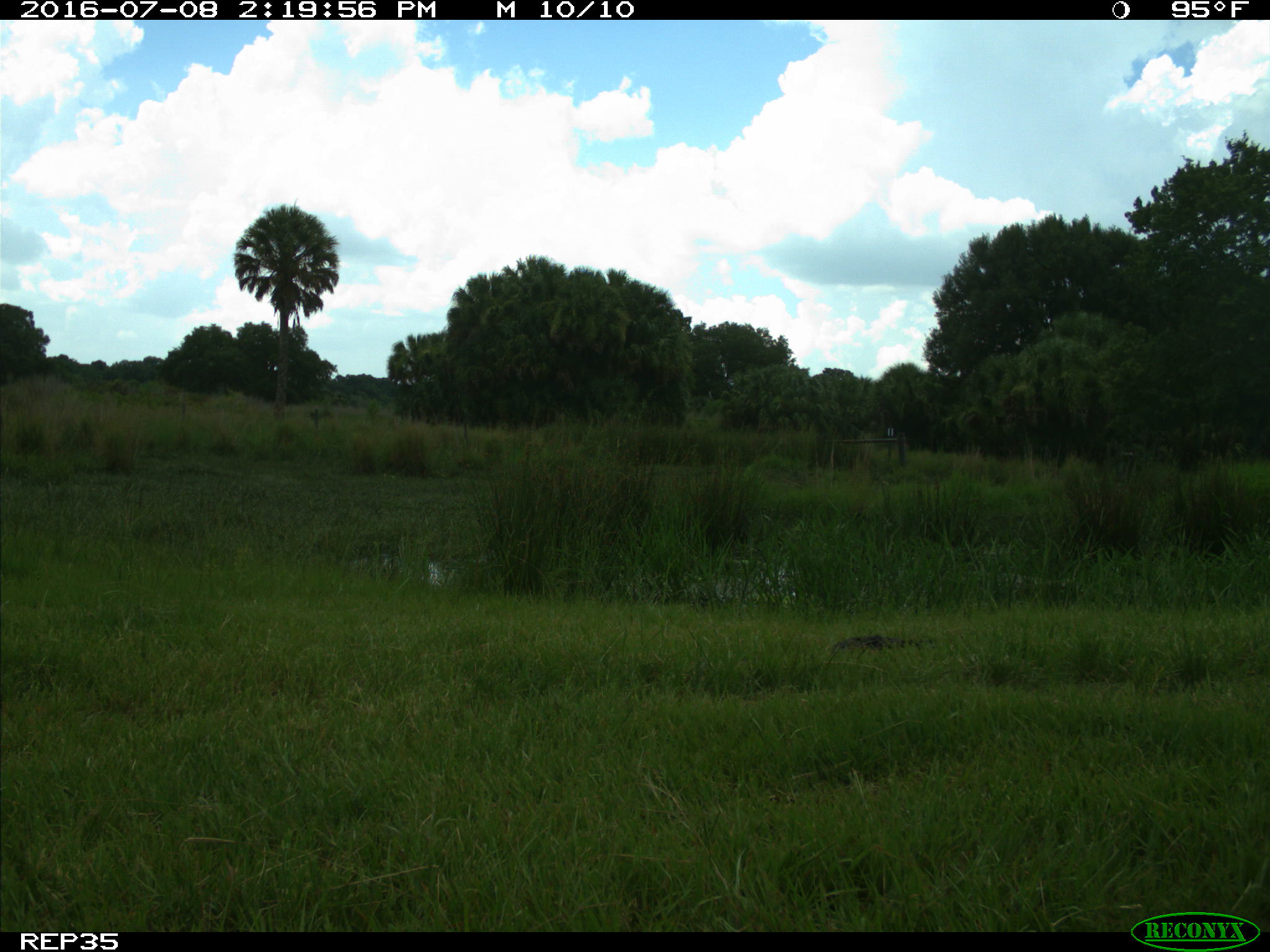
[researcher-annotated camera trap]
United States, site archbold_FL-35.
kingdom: Animalia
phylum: Chordata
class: Mammalia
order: Artiodactyla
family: Bovidae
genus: Bos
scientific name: Bos taurus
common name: domestic cow